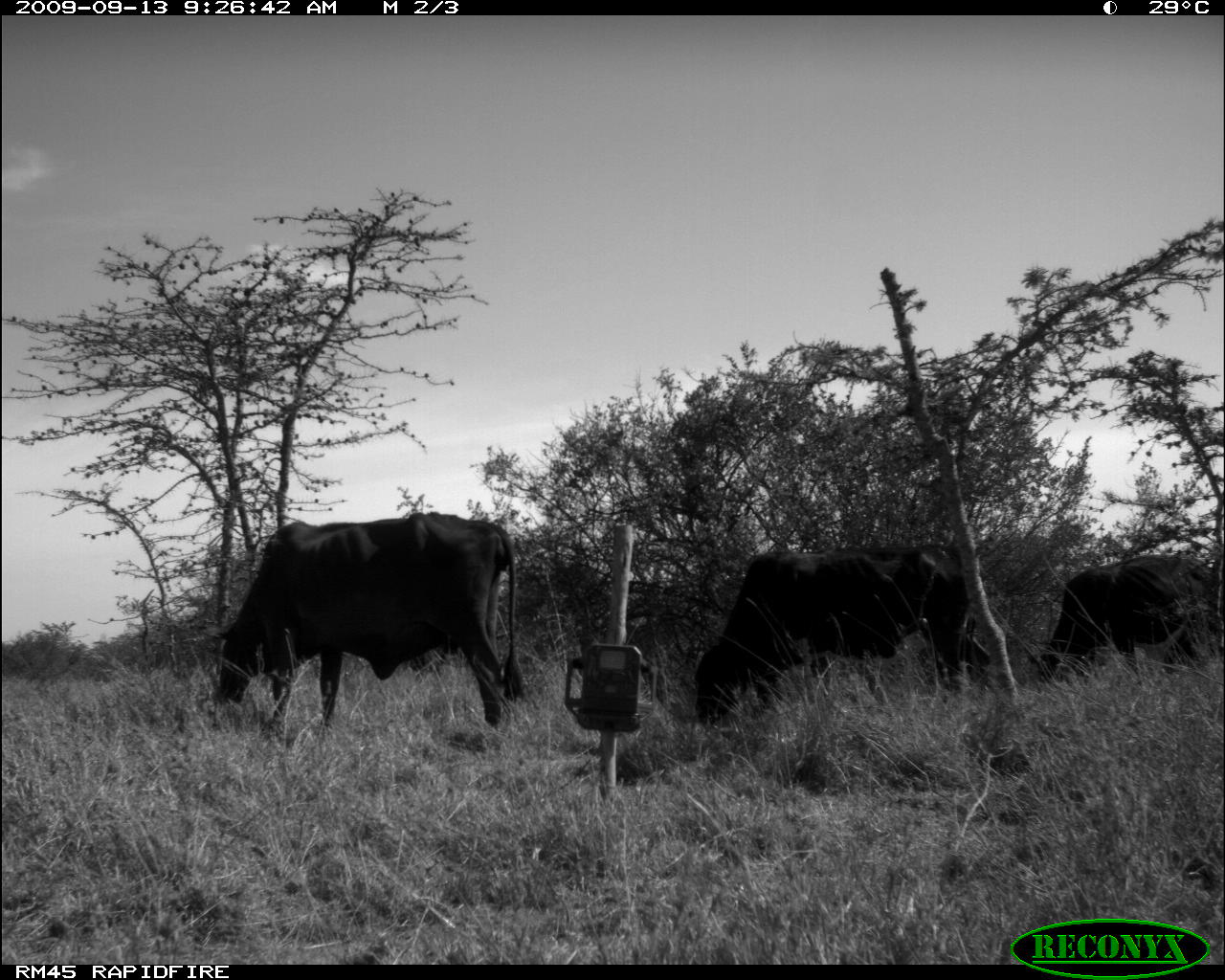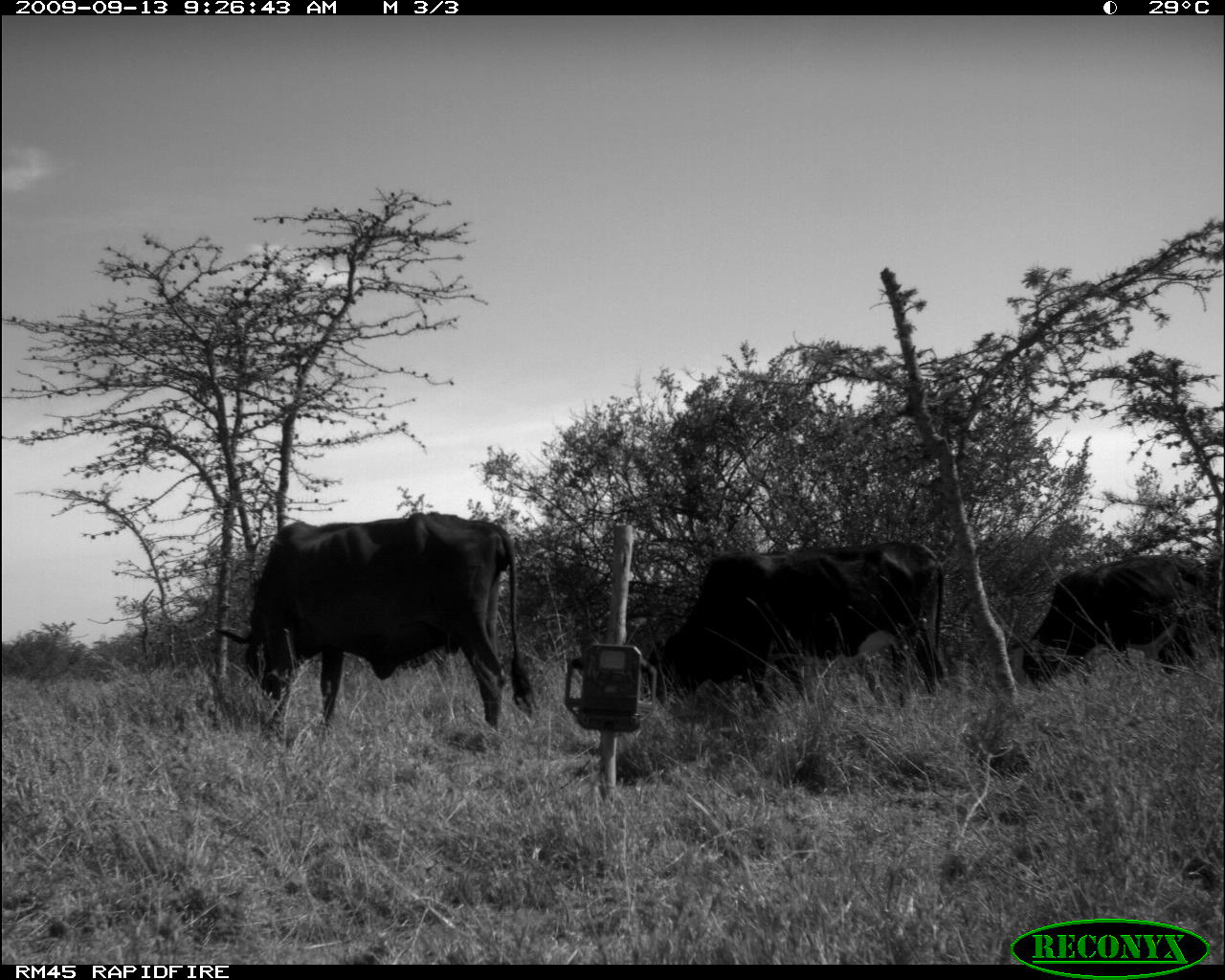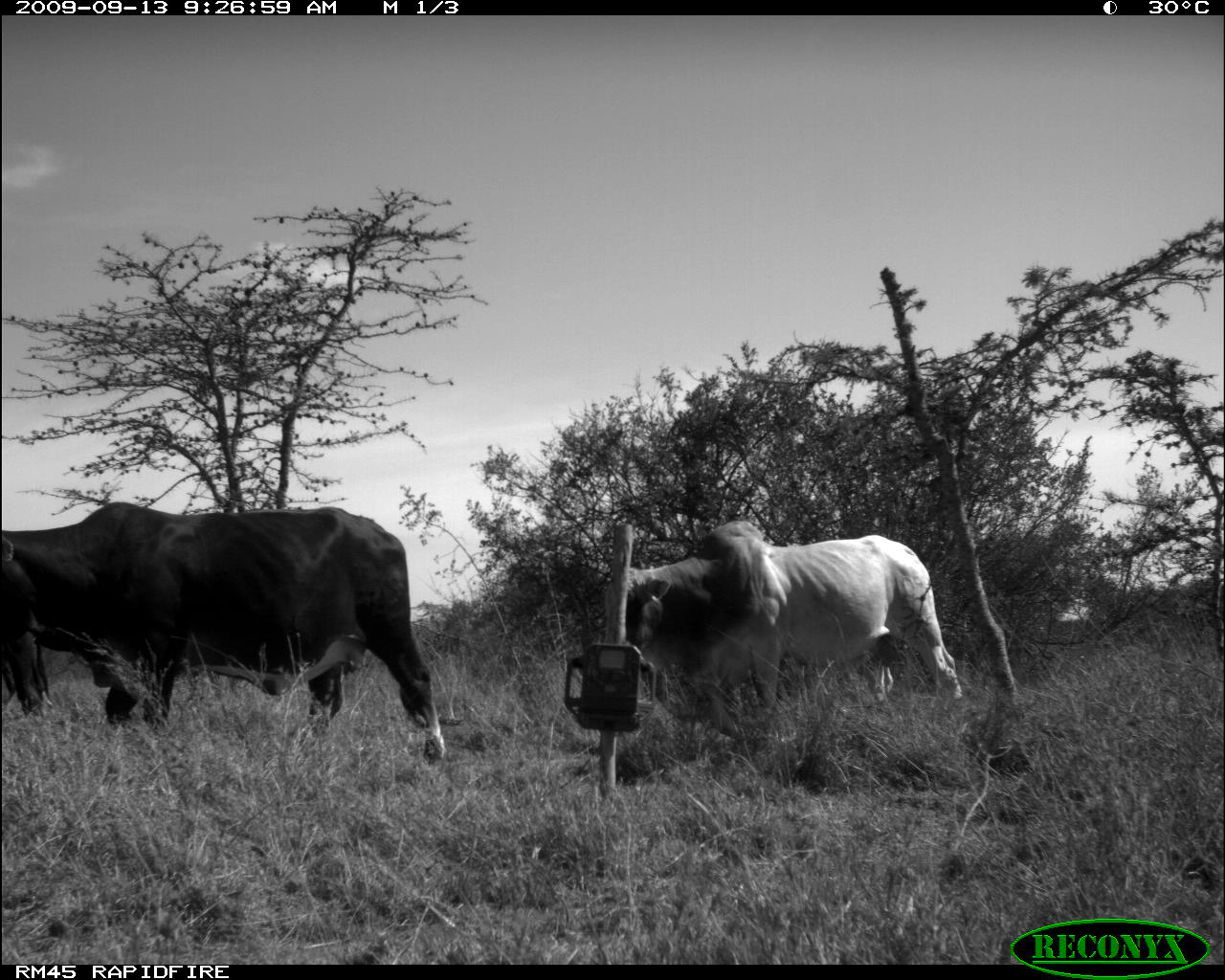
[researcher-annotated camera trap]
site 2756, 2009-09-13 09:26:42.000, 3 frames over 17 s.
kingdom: Animalia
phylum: Chordata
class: Mammalia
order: Artiodactyla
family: Bovidae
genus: Bos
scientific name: Bos taurus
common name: domestic cattle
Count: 3.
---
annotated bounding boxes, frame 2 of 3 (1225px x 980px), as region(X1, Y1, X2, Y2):
bos taurus: region(213, 510, 543, 740); region(640, 539, 952, 712); region(993, 556, 1224, 694)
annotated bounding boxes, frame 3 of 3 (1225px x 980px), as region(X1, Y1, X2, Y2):
bos taurus: region(1, 500, 448, 764); region(605, 519, 964, 732)